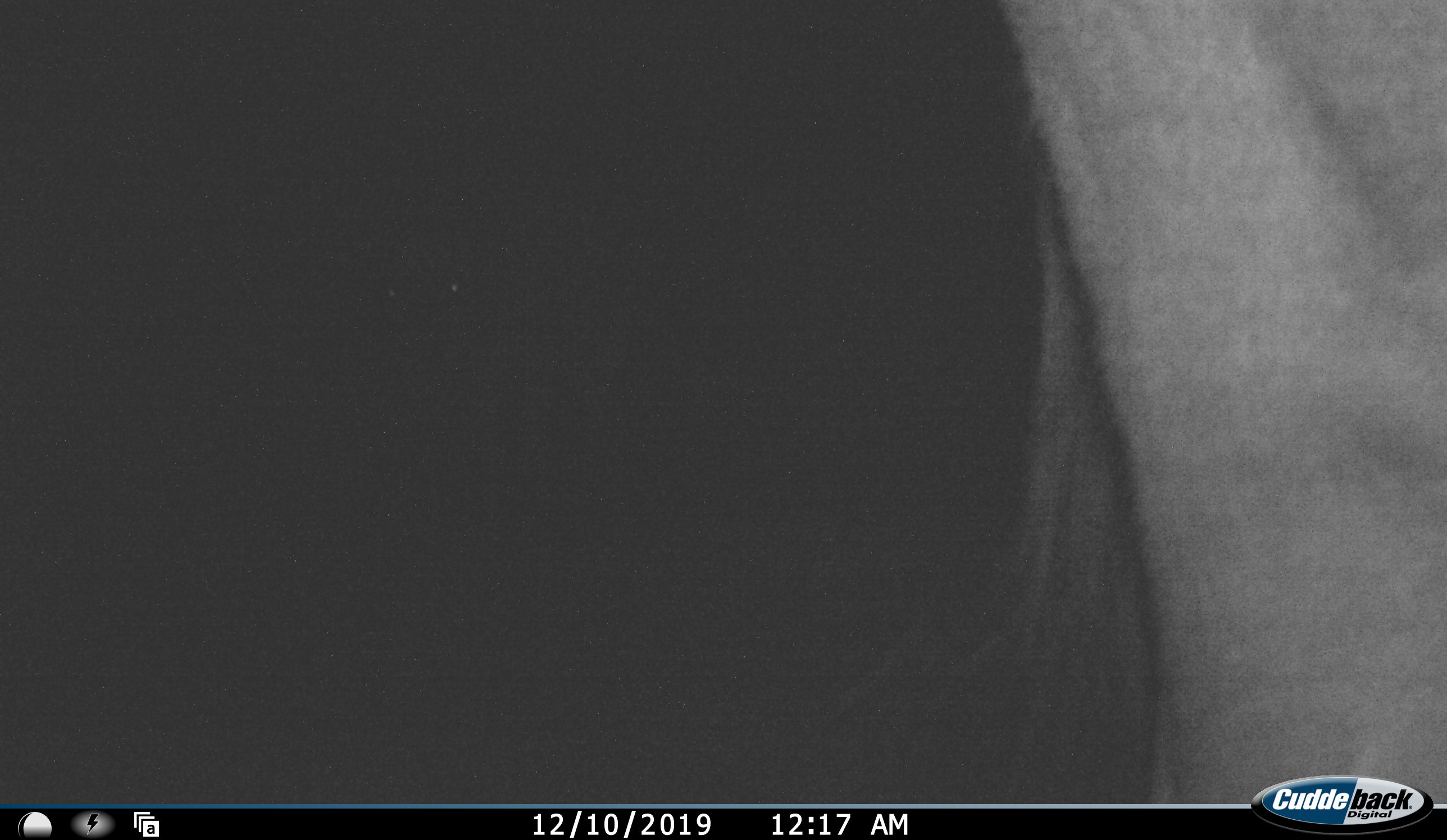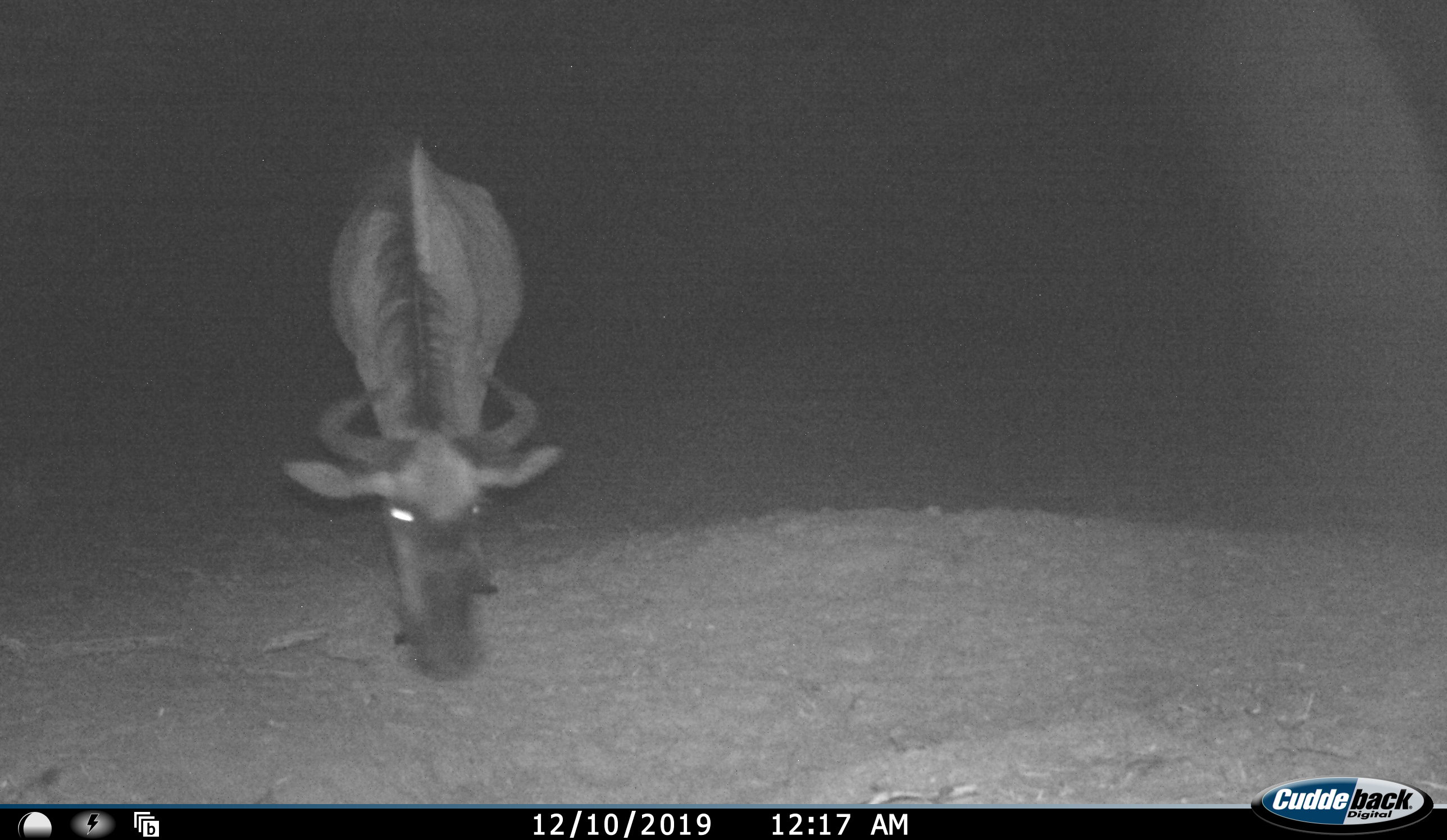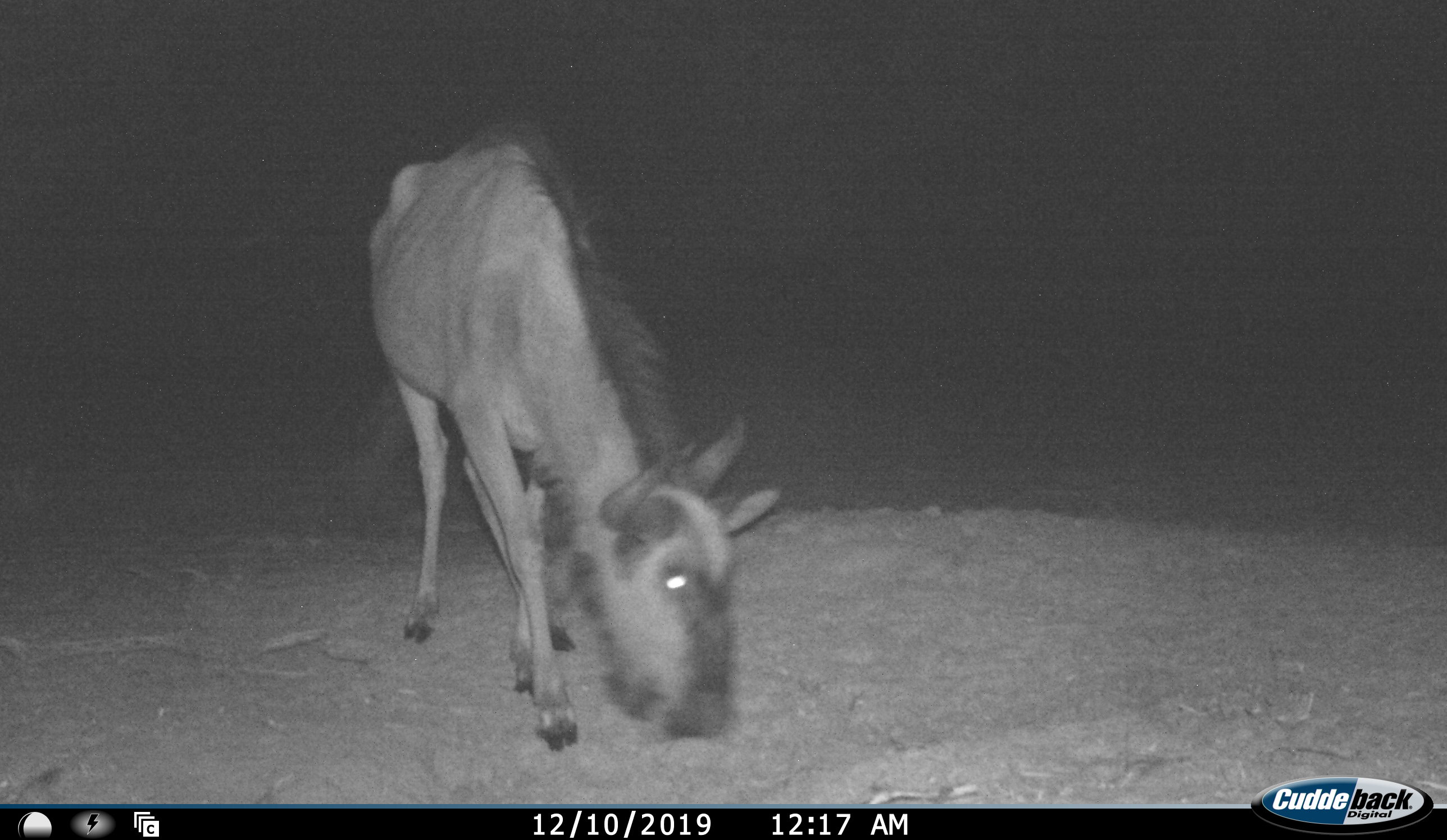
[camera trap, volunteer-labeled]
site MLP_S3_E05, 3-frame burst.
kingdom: Animalia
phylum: Chordata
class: Mammalia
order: Artiodactyla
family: Bovidae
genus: Connochaetes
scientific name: Connochaetes taurinus taurinus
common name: blue wildebeest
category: wildebeestblue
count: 2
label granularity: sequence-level